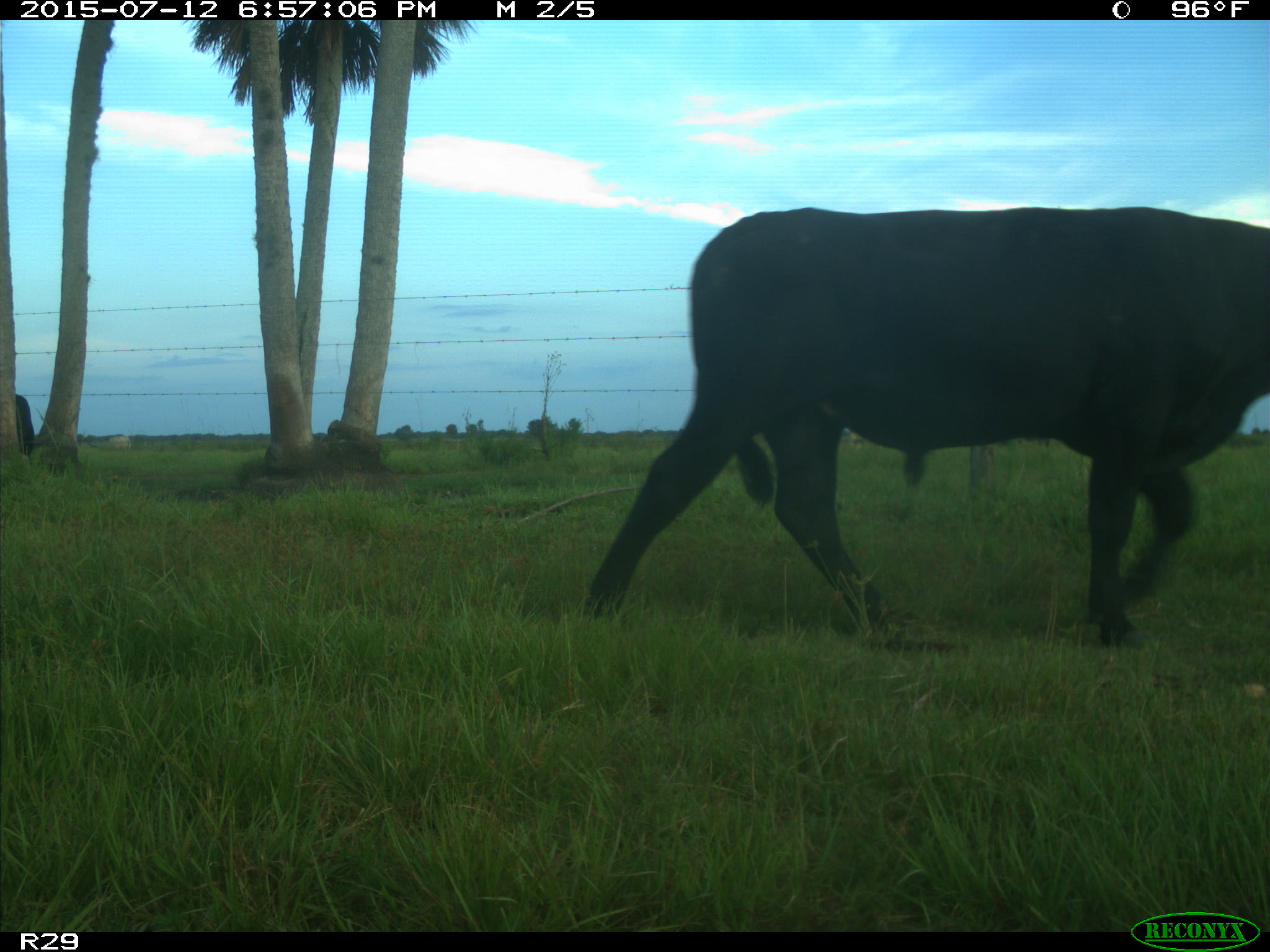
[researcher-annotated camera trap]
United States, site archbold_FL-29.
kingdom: Animalia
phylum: Chordata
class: Mammalia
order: Artiodactyla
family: Bovidae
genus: Bos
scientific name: Bos taurus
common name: domestic cow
Bos taurus (domestic cow).